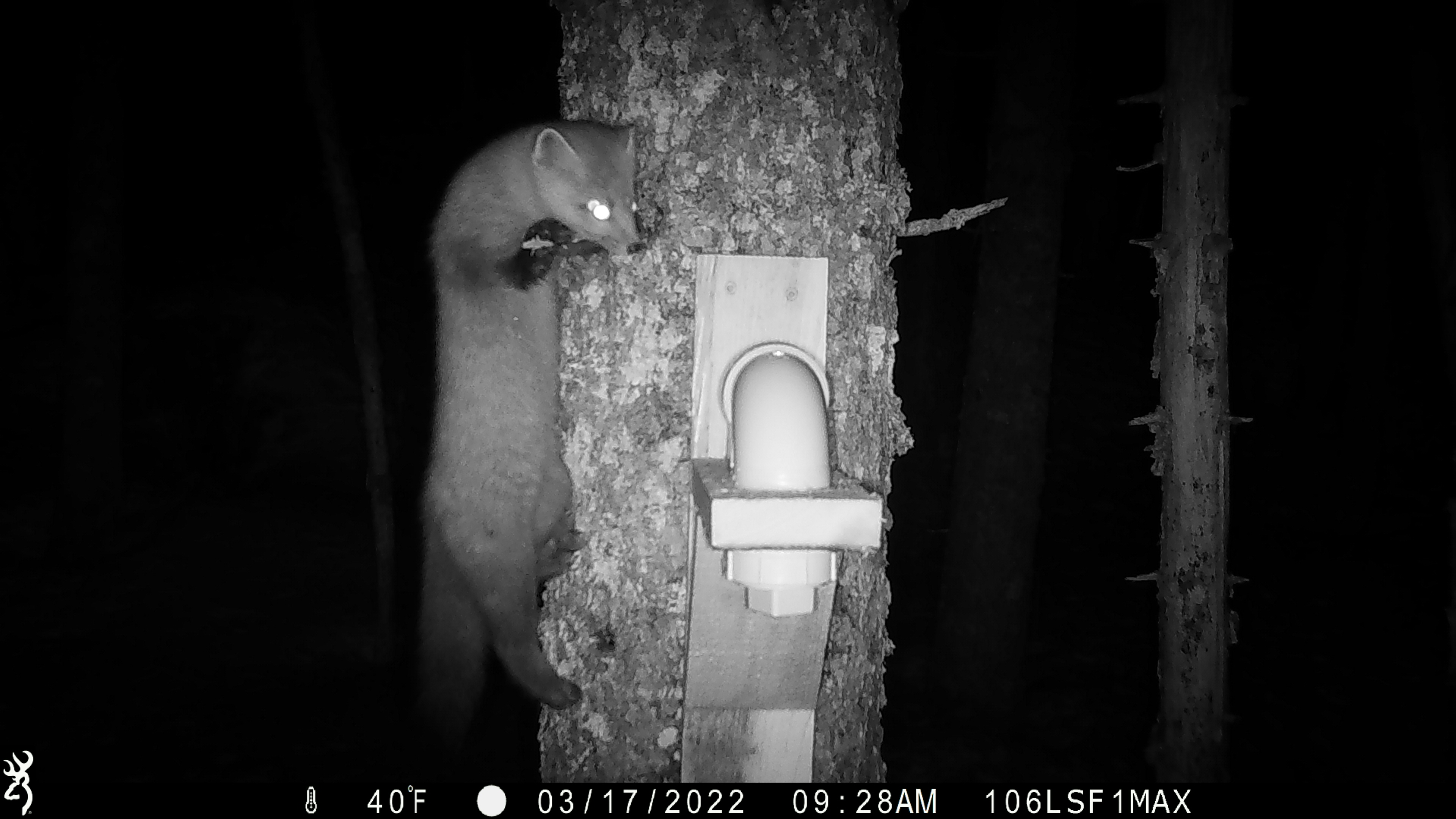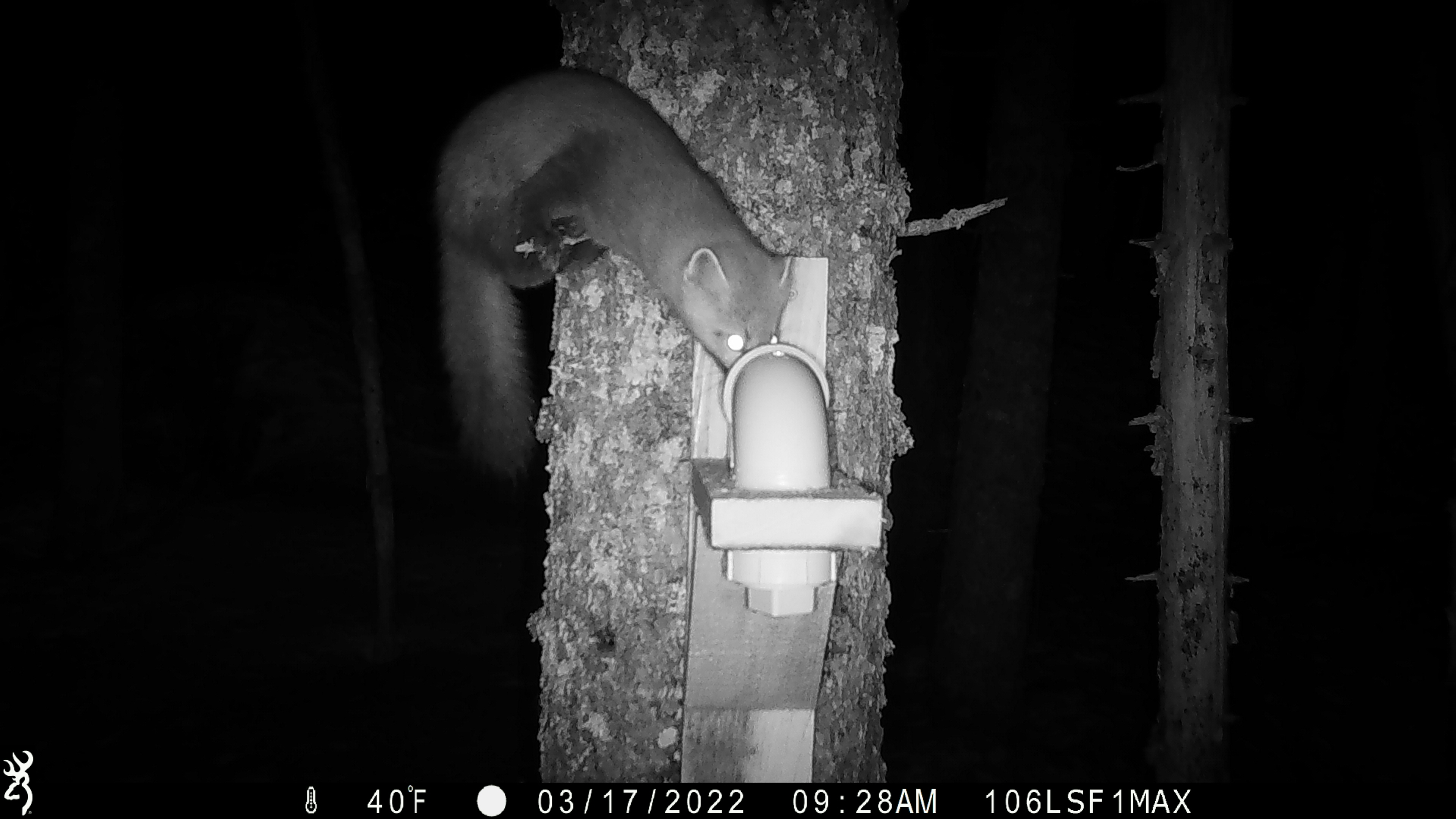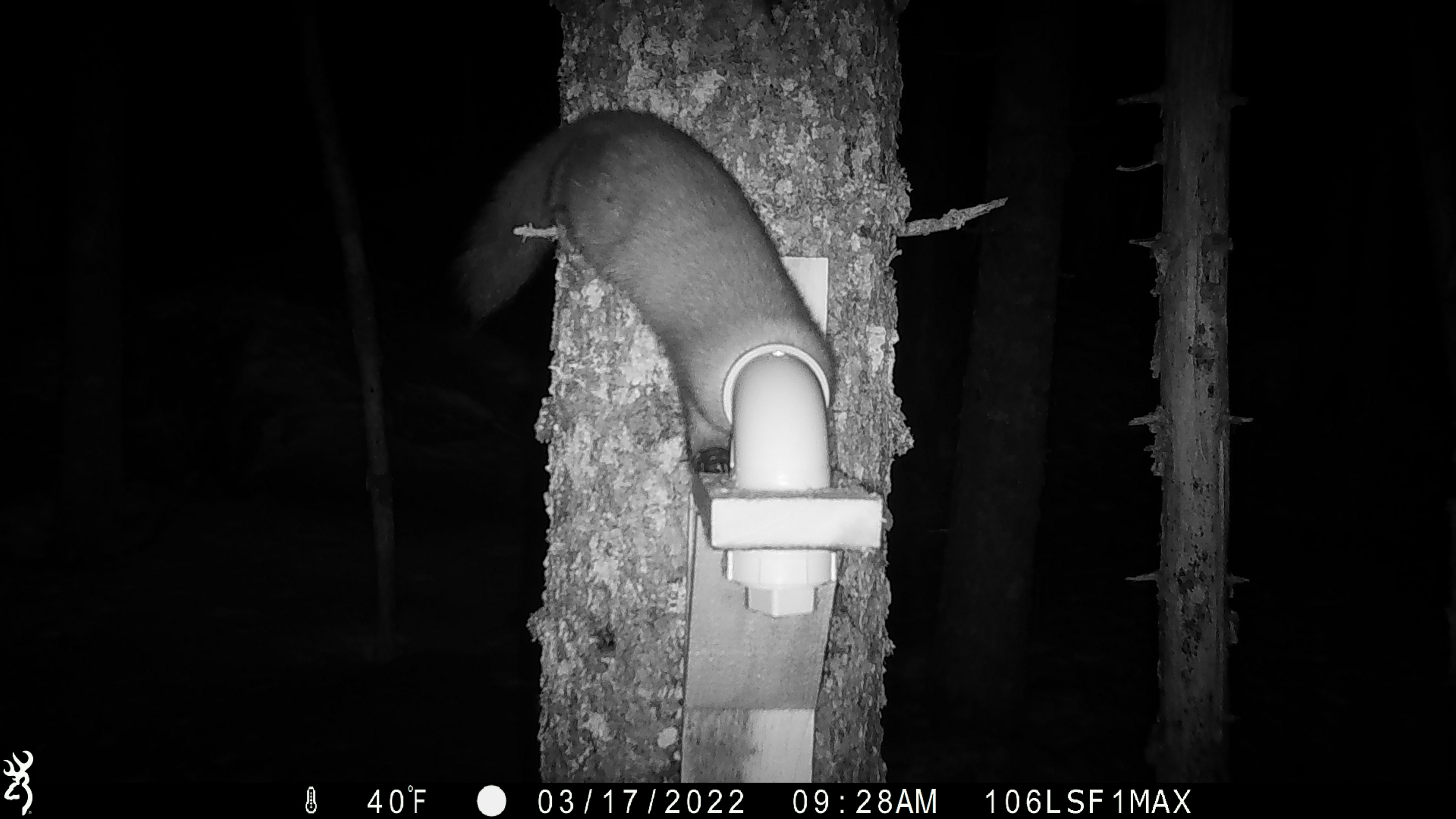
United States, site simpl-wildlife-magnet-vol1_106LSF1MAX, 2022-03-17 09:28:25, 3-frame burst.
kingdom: Animalia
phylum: Chordata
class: Mammalia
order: Carnivora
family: Mustelidae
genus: Martes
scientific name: Martes americana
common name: american marten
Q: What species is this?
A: American marten (Martes americana).